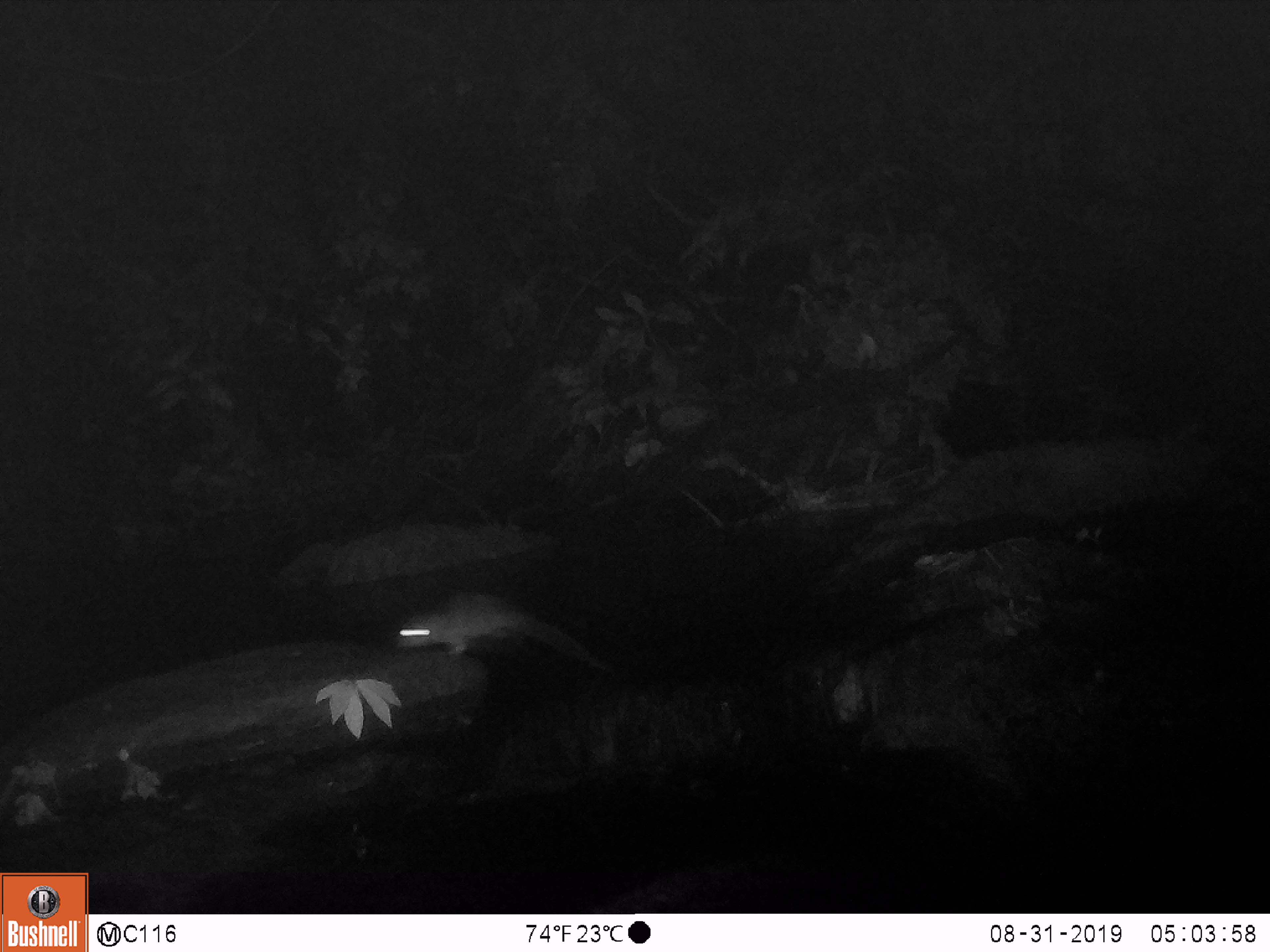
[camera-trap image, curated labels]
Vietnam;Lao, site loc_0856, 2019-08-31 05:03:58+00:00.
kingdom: Animalia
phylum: Chordata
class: Mammalia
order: Rodentia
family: Muridae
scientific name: Muridae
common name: old-world mice and rats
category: unidentified murid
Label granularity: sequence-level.